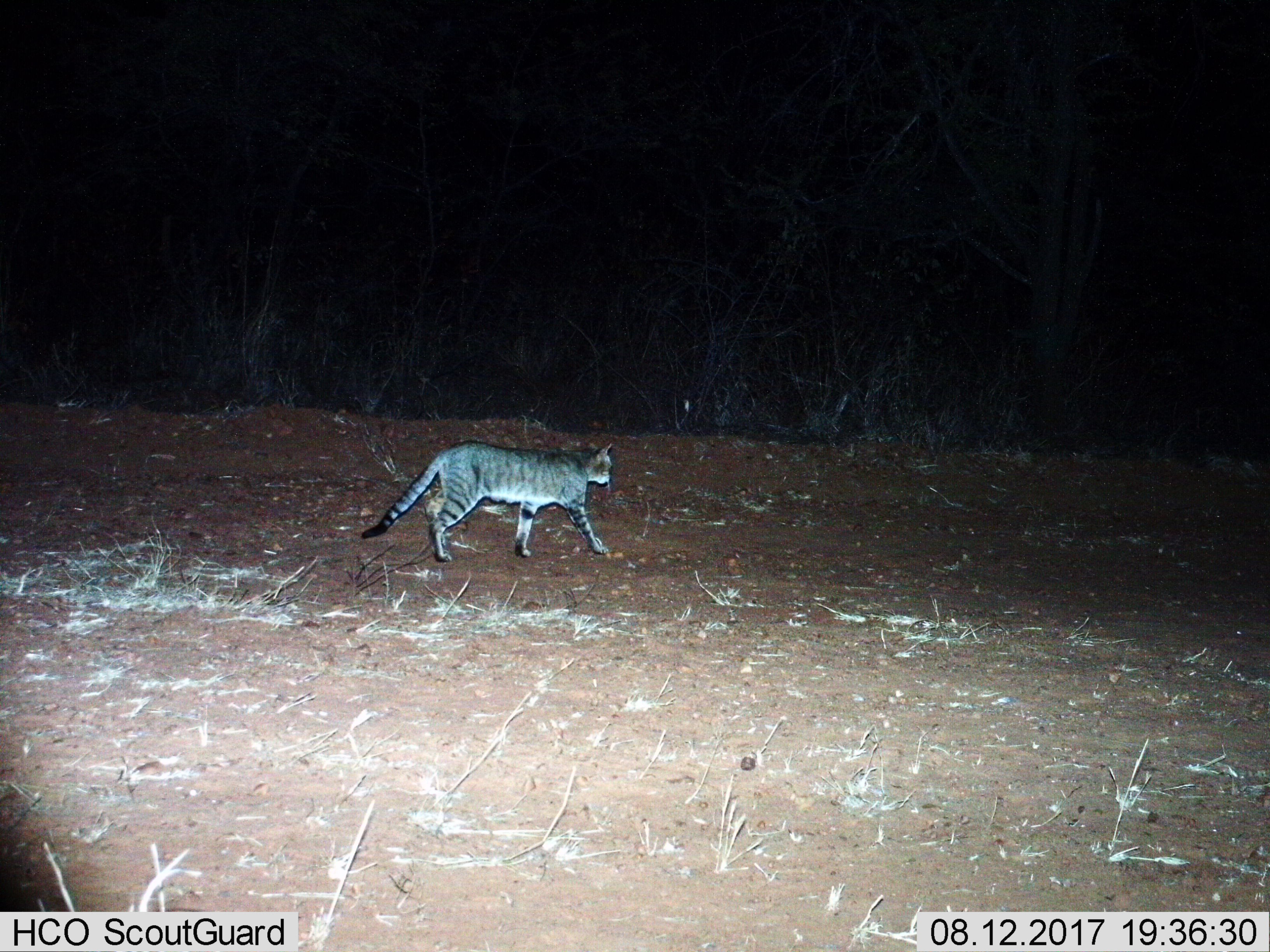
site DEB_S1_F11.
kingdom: Animalia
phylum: Chordata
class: Mammalia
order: Carnivora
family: Felidae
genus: Felis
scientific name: Felis lybica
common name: african wild cat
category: africanwildcat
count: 1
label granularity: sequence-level